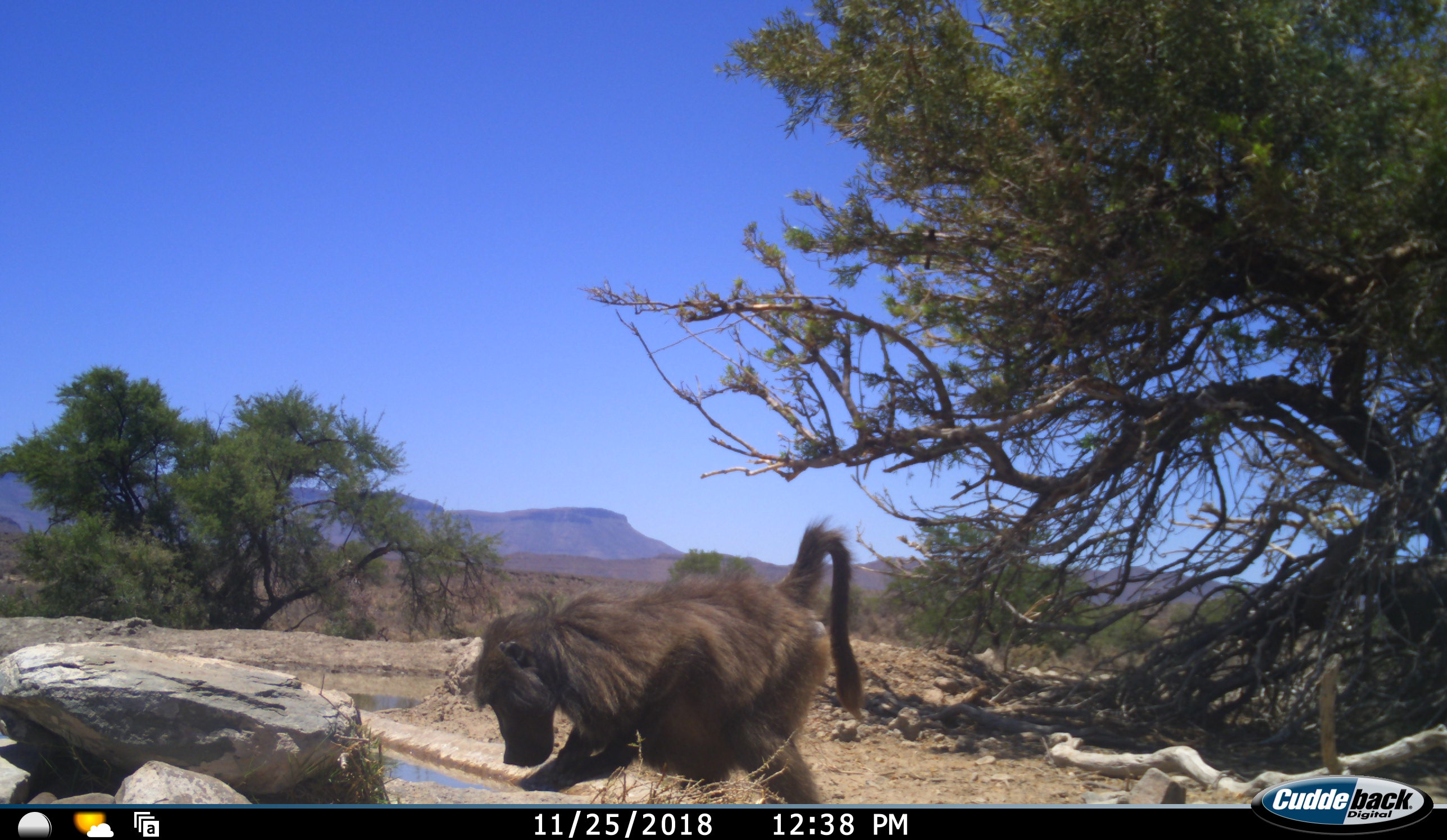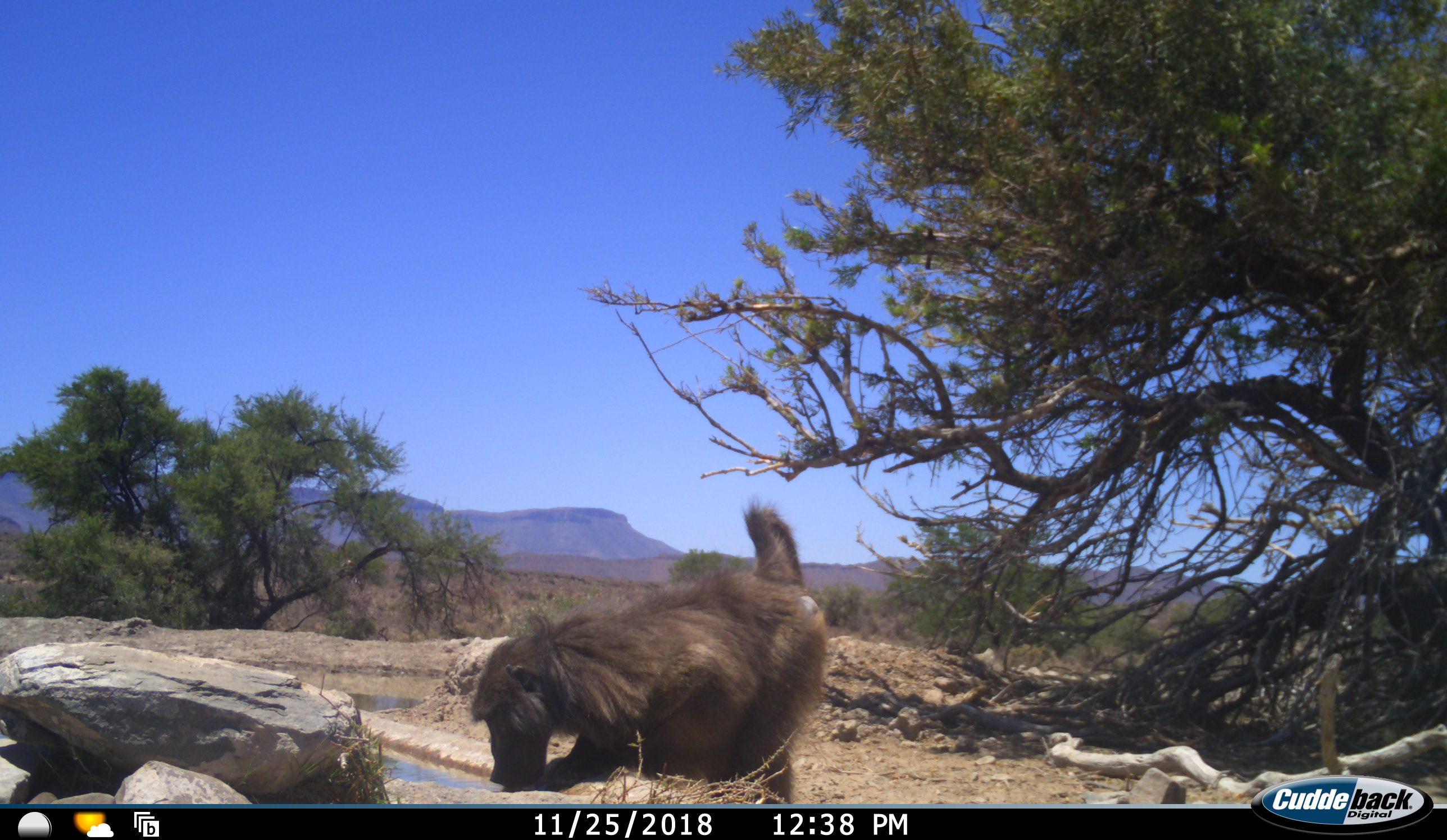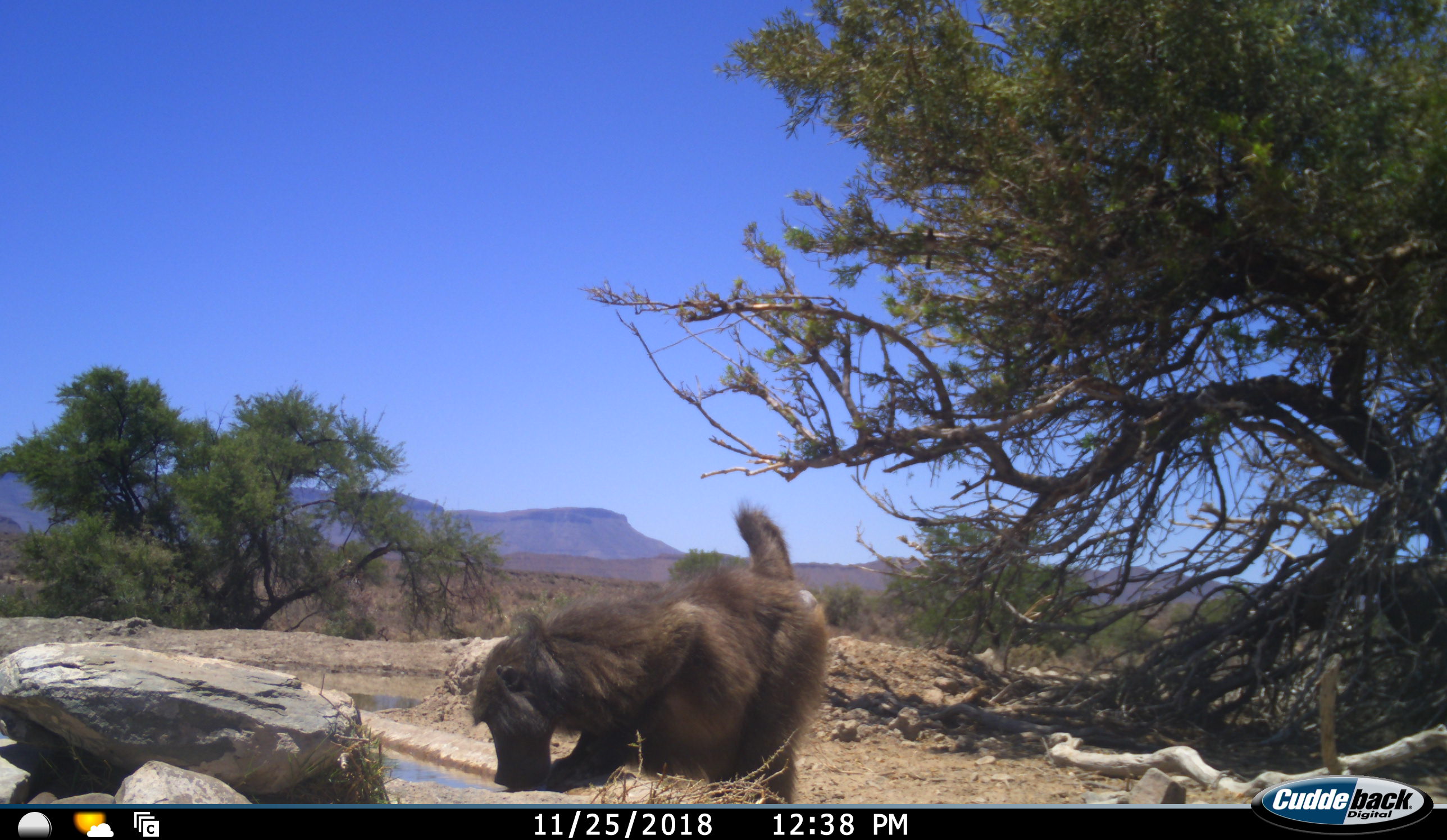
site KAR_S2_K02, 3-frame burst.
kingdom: Animalia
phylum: Chordata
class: Mammalia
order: Primates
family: Cercopithecidae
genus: Papio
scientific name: Papio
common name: baboon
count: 1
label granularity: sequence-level